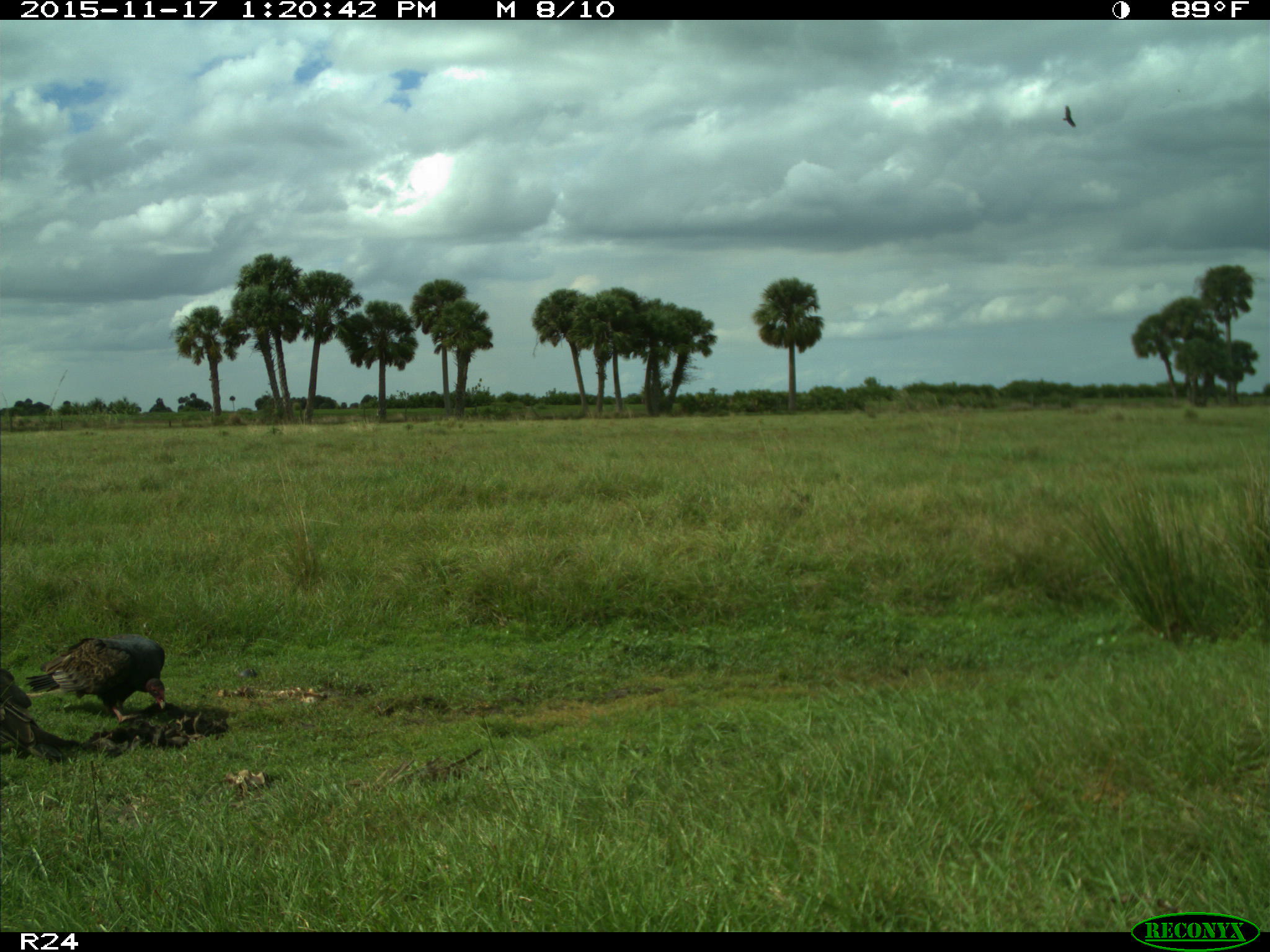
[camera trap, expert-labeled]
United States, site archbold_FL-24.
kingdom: Animalia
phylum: Chordata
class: Aves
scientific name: Aves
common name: birds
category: unidentified bird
Unidentified bird (birds) (Aves).